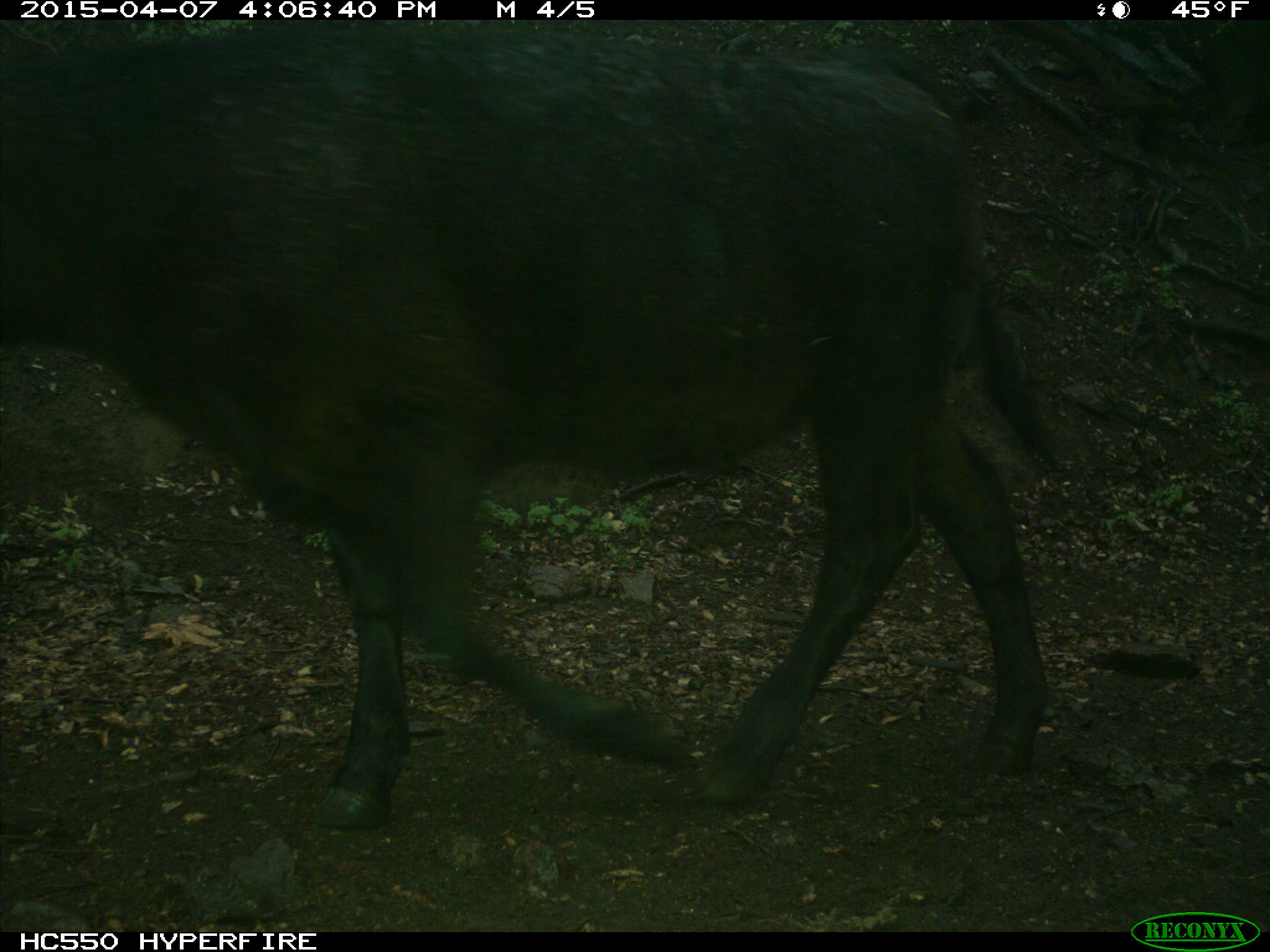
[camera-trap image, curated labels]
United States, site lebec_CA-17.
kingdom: Animalia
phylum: Chordata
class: Mammalia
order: Artiodactyla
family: Bovidae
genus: Bos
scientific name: Bos taurus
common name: domestic cow